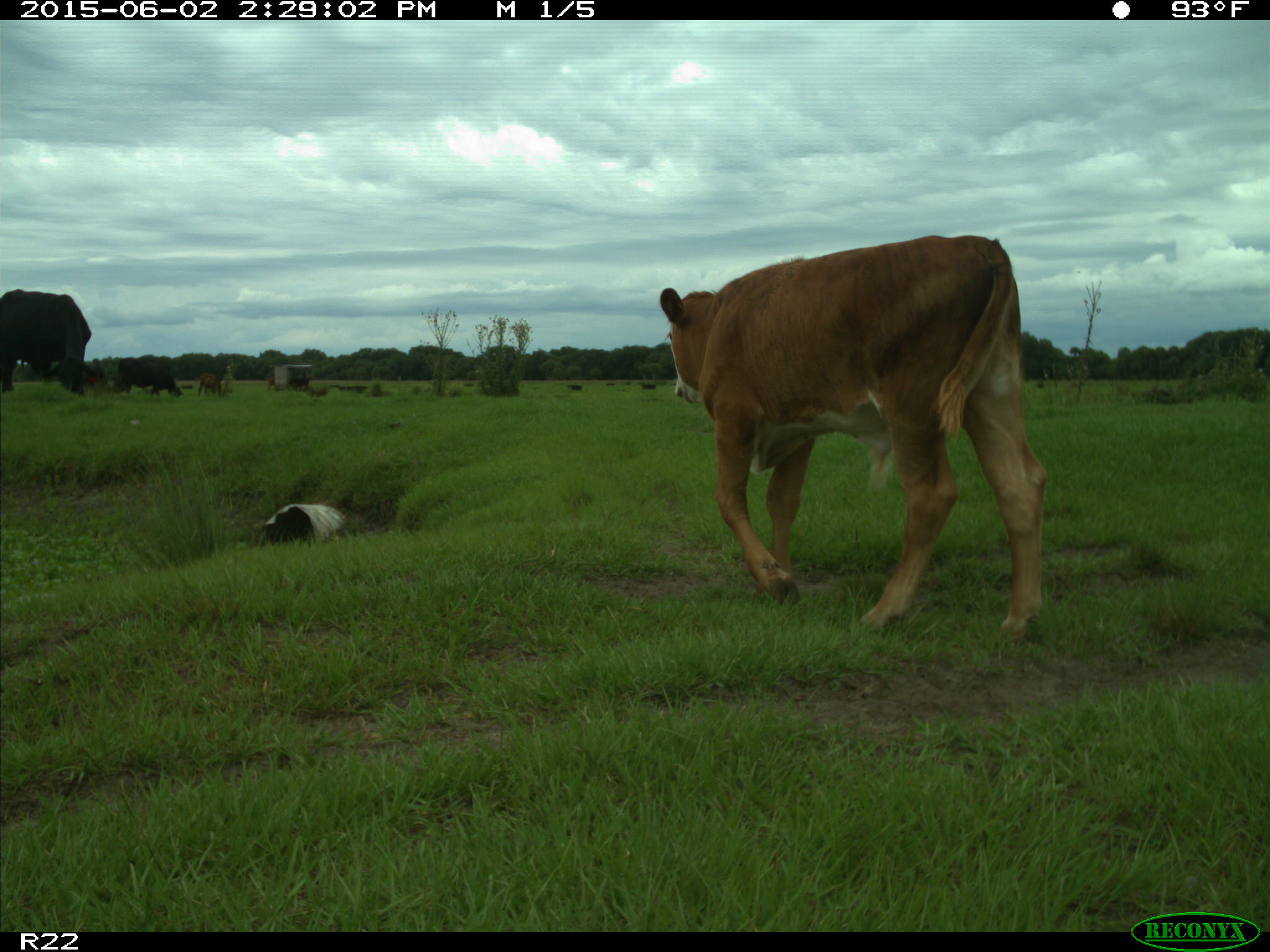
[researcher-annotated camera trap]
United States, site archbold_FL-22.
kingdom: Animalia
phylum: Chordata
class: Mammalia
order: Artiodactyla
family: Bovidae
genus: Bos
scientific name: Bos taurus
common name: domestic cow